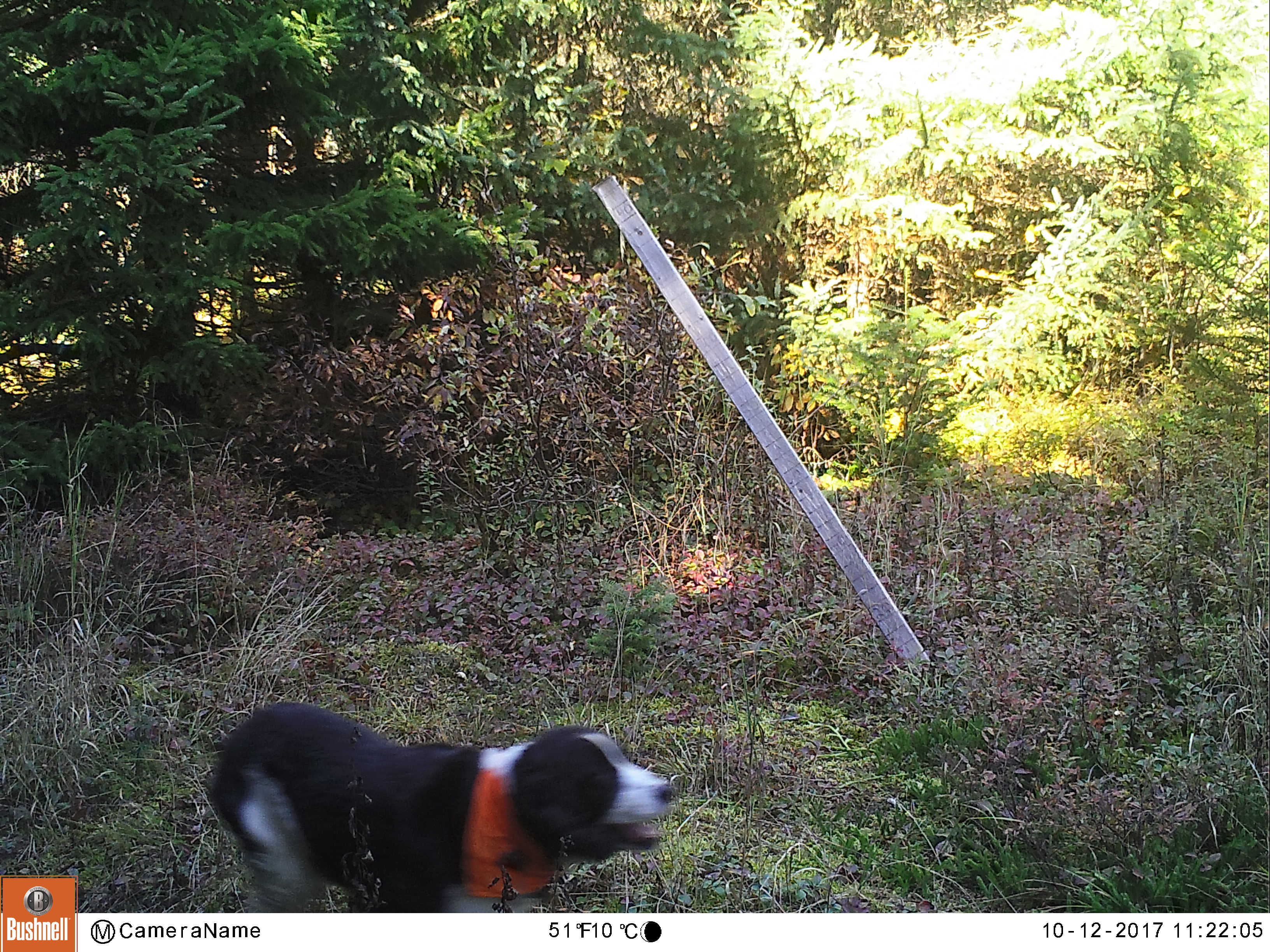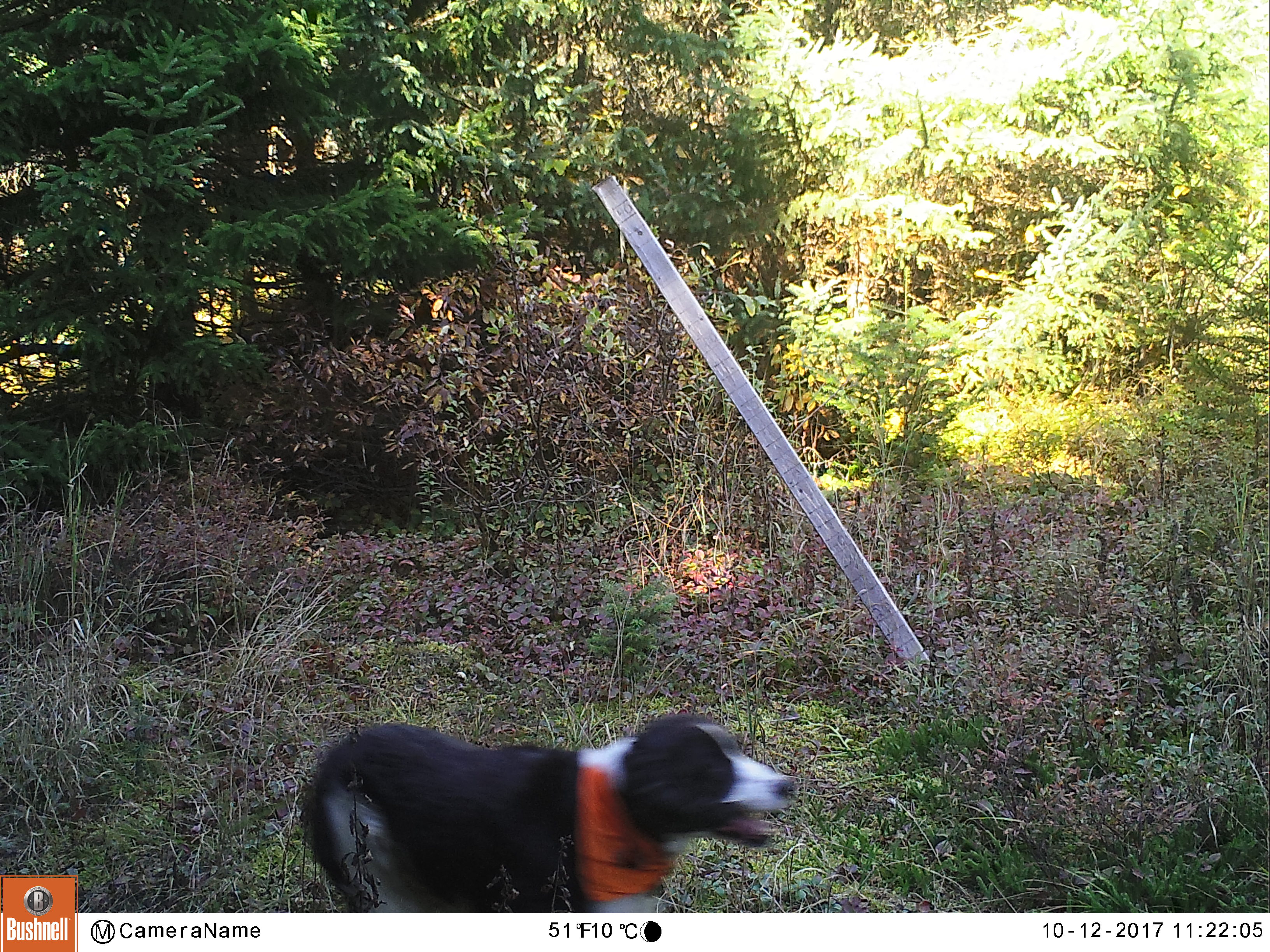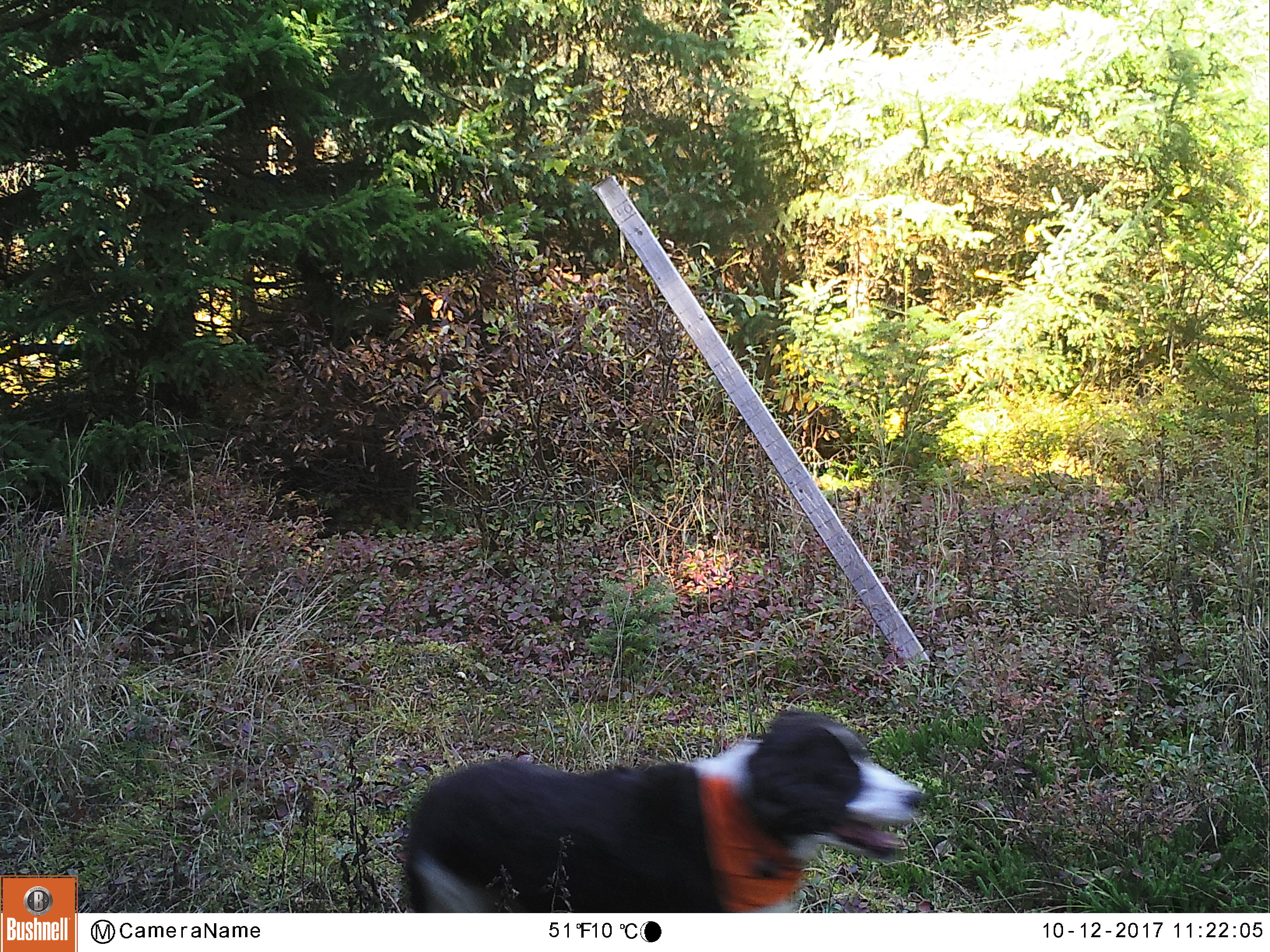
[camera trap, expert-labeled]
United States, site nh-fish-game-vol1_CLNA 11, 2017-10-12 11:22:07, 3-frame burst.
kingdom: Animalia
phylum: Chordata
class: Mammalia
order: Carnivora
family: Canidae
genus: Canis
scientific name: Canis familiaris familiaris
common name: domestic dog